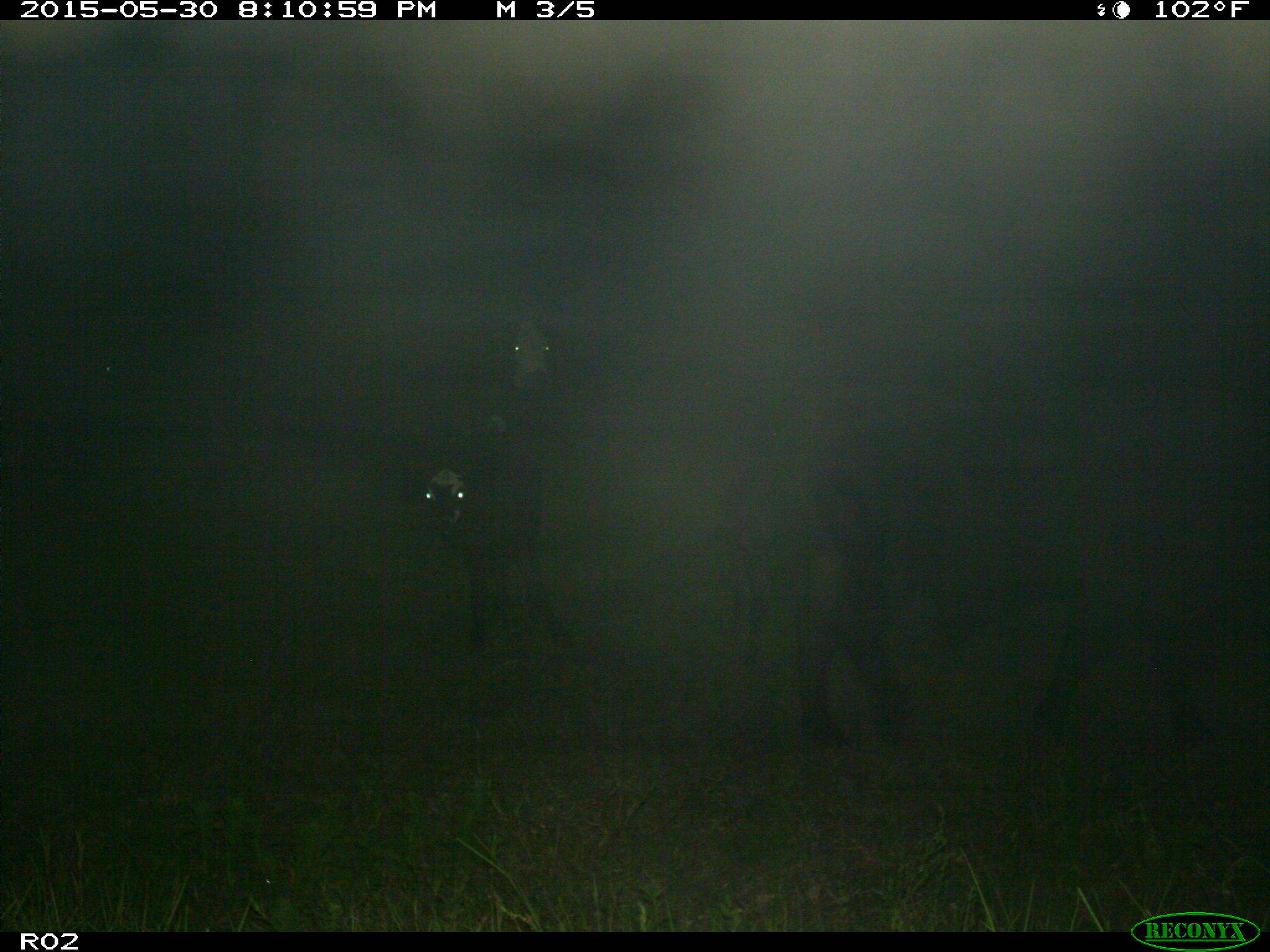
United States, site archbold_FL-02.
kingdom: Animalia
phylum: Chordata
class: Mammalia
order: Artiodactyla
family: Bovidae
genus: Bos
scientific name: Bos taurus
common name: domestic cow